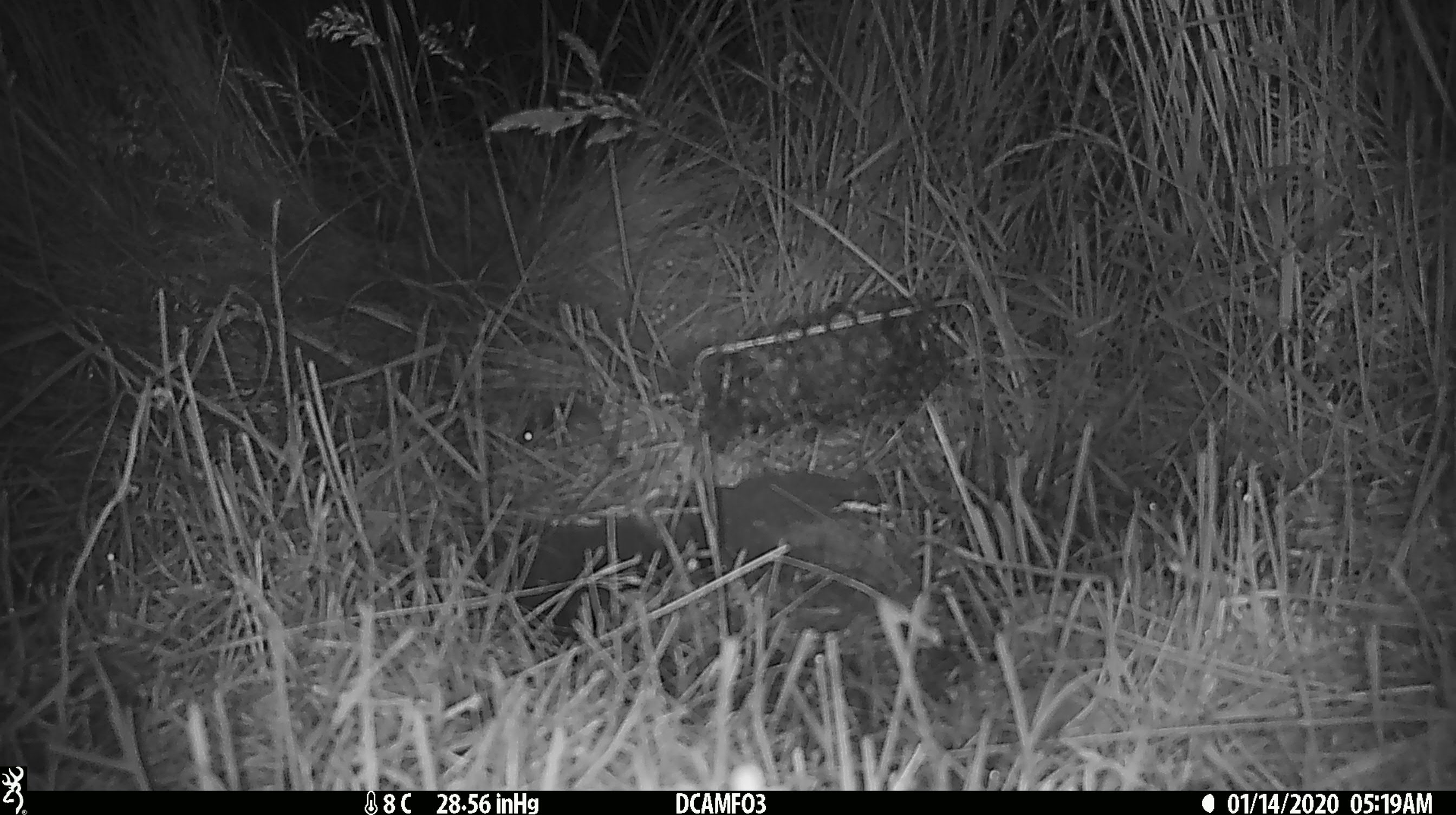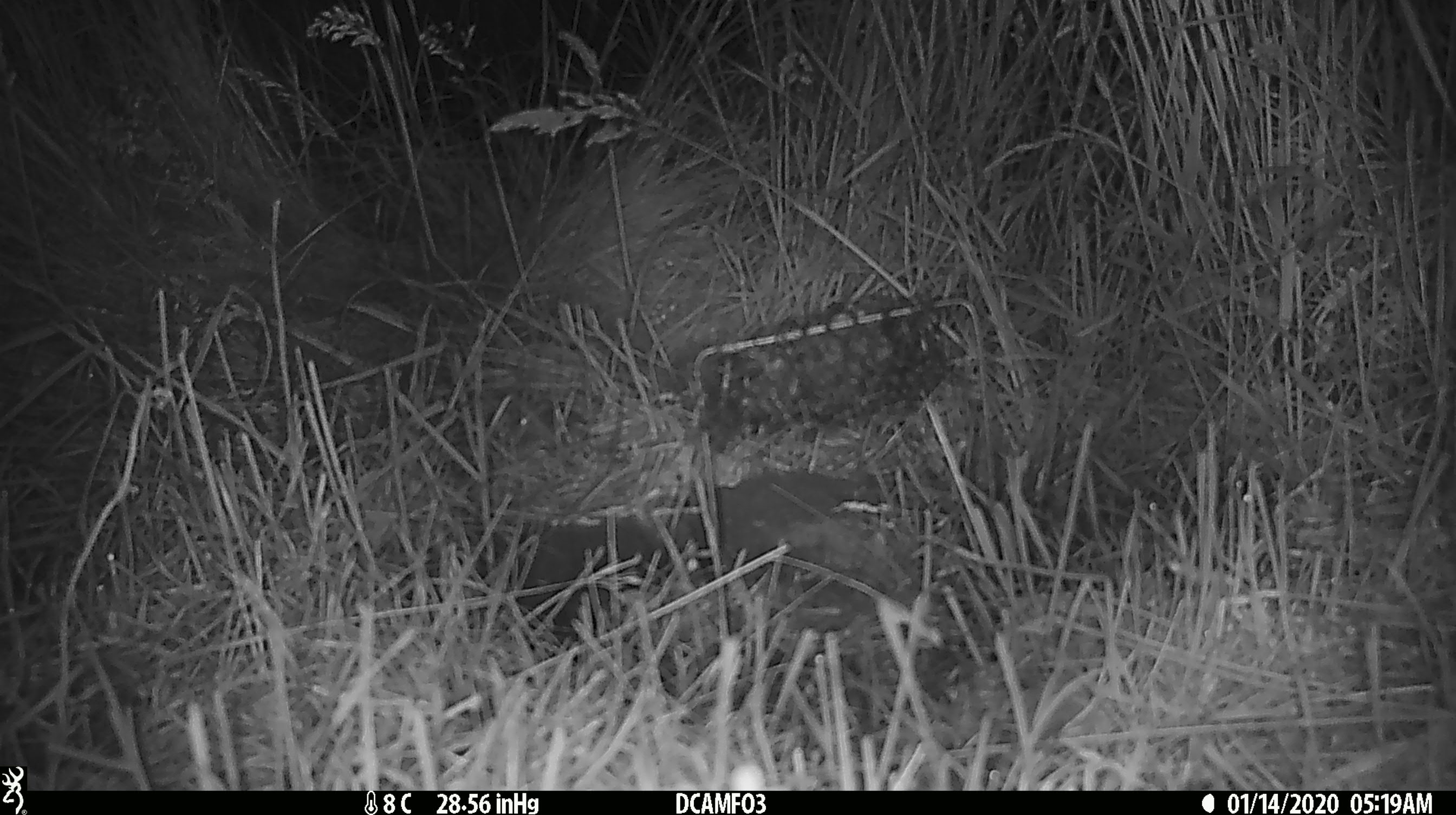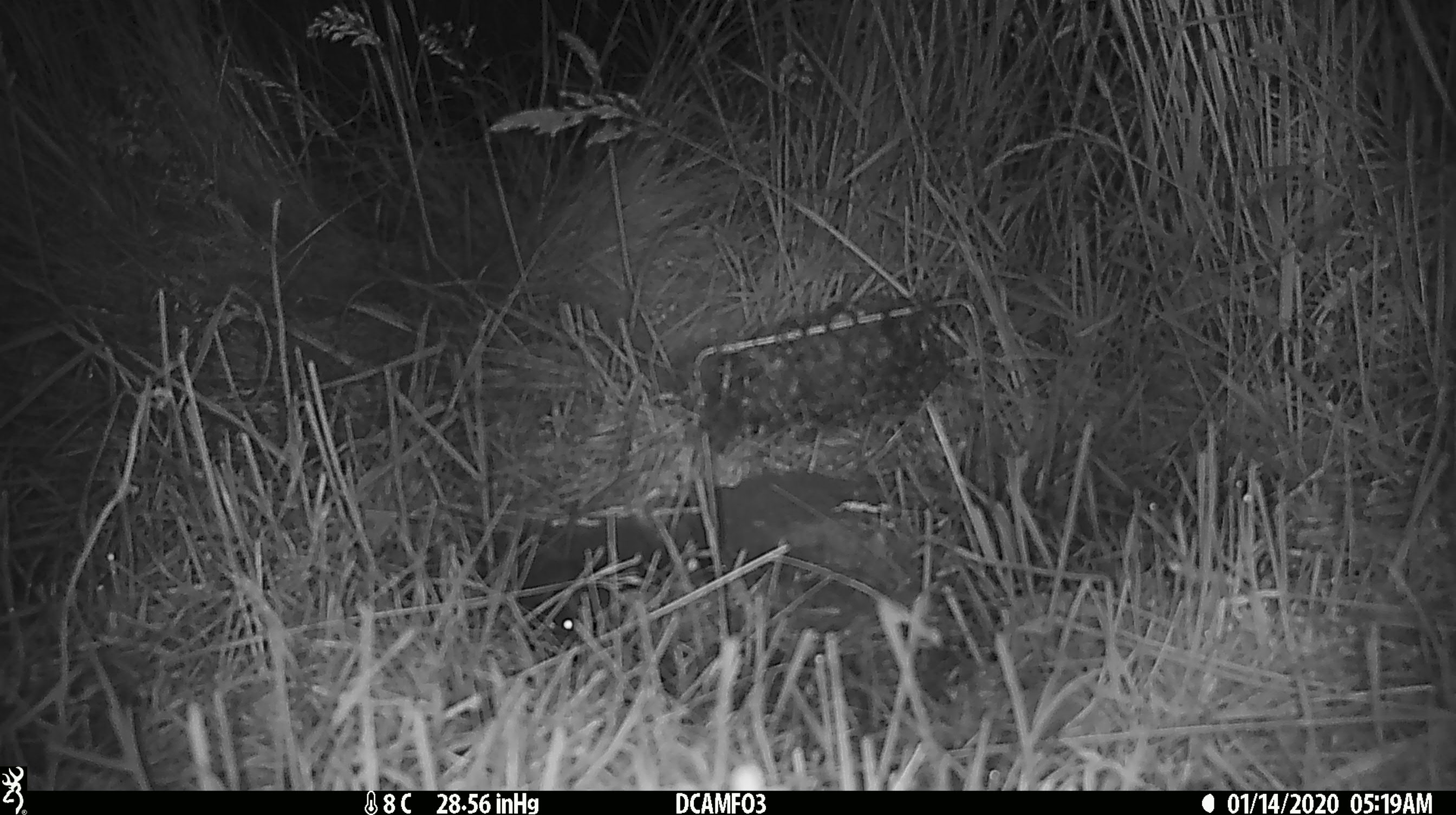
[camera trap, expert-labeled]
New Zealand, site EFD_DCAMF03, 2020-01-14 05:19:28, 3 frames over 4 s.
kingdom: Animalia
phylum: Chordata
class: Mammalia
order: Rodentia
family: Muridae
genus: Mus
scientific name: Mus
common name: mouse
Mouse (Mus).